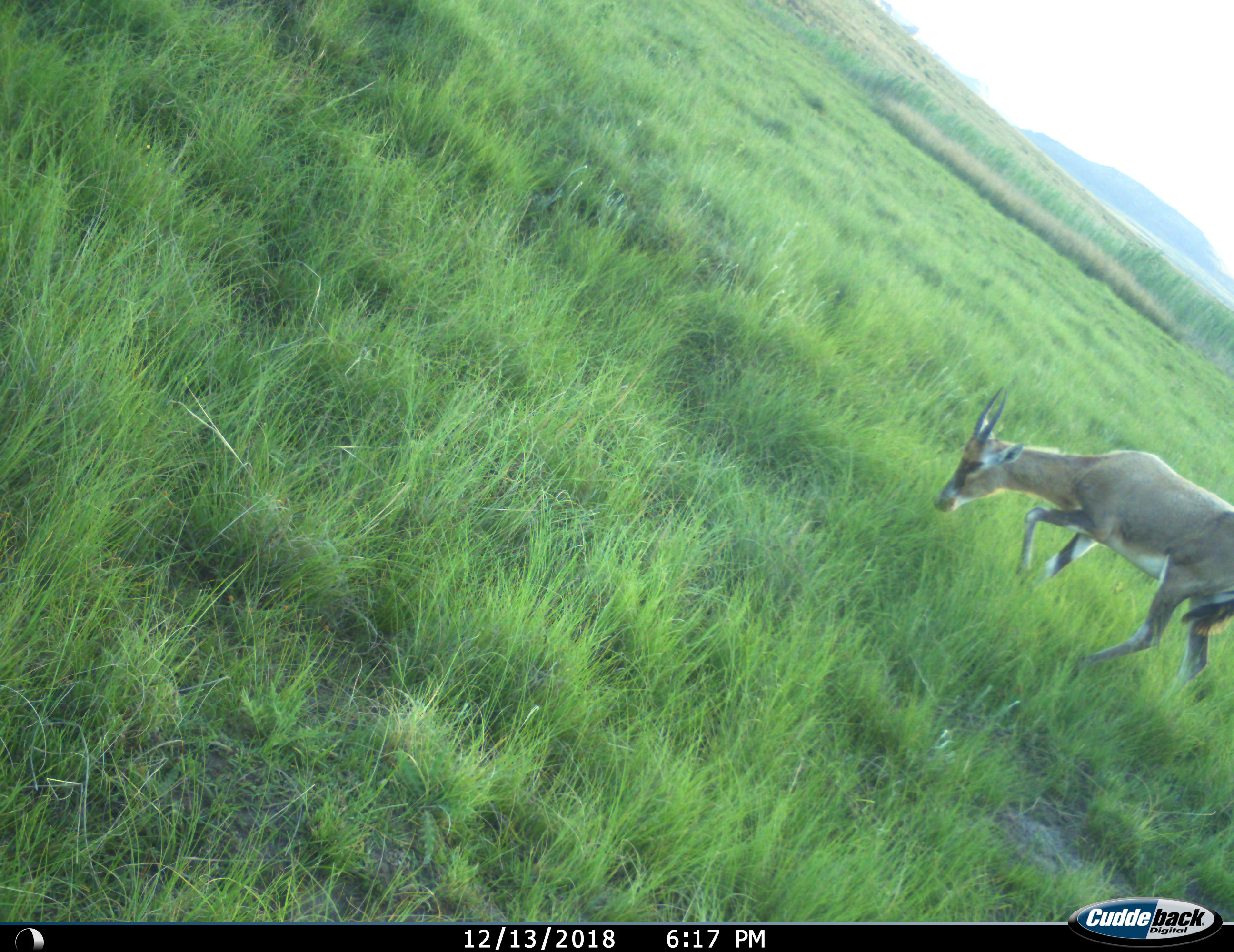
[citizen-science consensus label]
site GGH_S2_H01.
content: unidentified animal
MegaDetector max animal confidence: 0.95